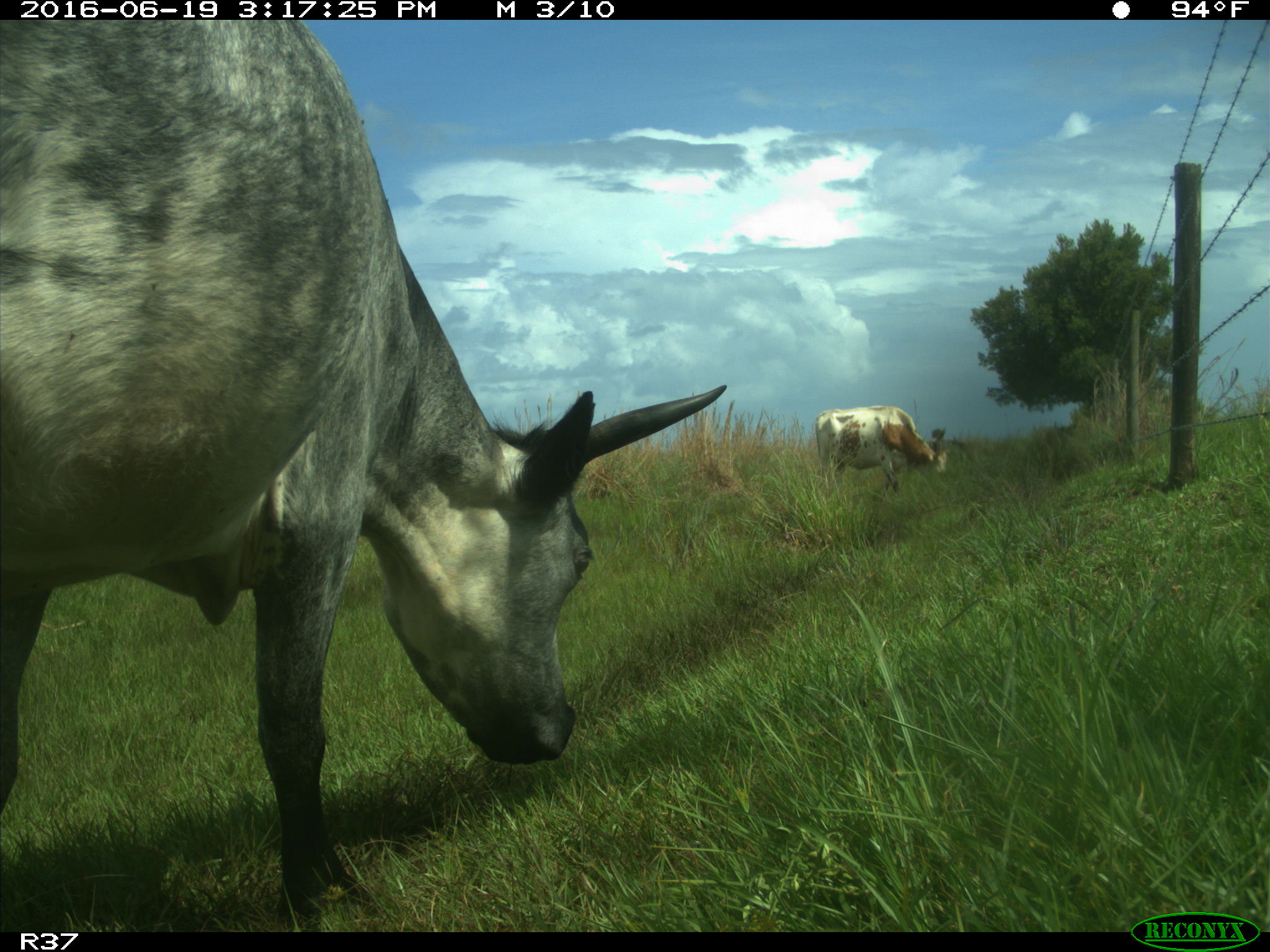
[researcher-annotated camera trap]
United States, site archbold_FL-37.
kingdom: Animalia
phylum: Chordata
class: Mammalia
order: Artiodactyla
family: Bovidae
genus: Bos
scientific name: Bos taurus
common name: domestic cow